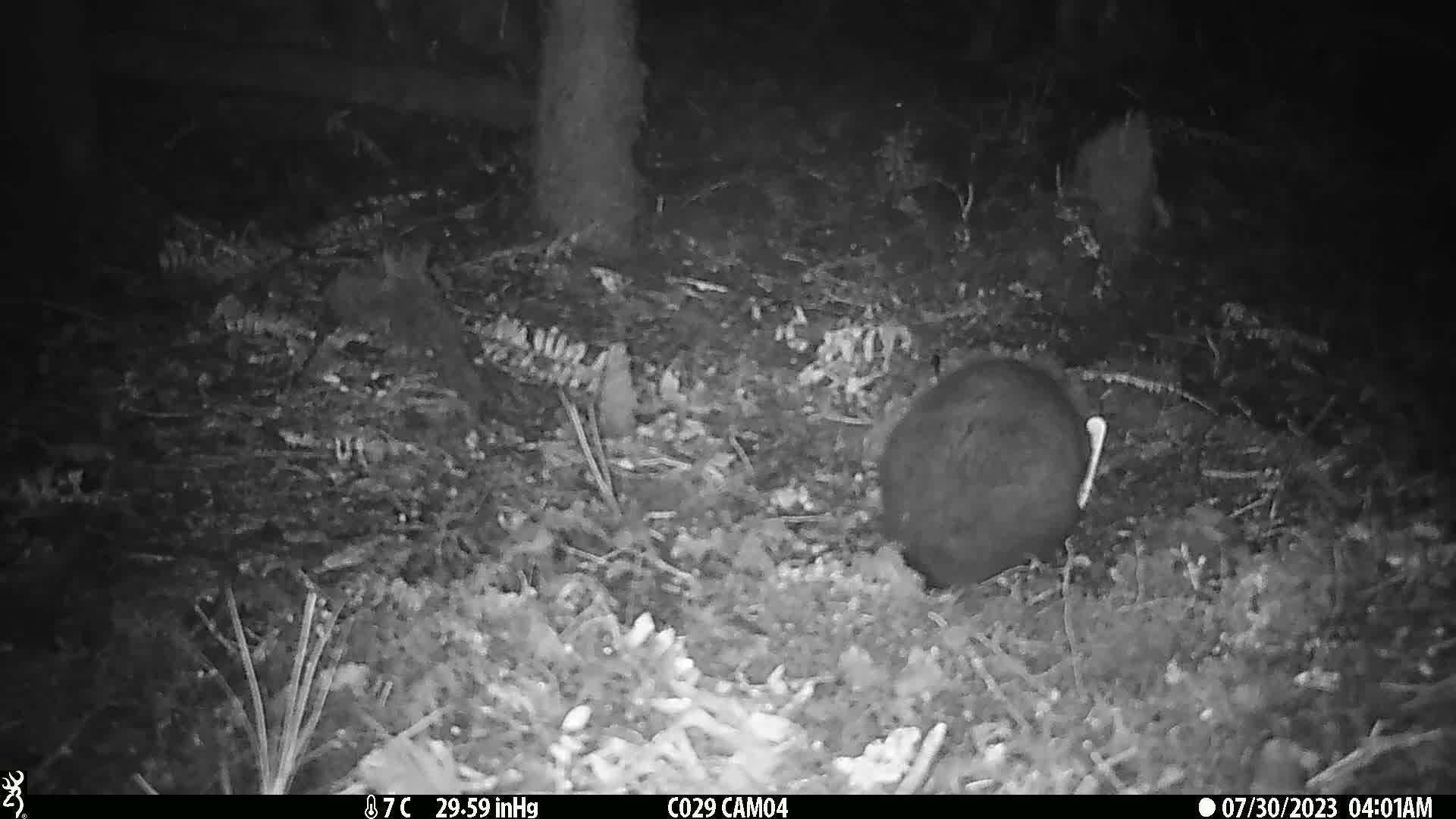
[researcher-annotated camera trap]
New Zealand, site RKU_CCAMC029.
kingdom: Animalia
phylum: Chordata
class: Mammalia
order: Diprotodontia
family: Phalangeridae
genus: Trichosurus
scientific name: Trichosurus vulpecula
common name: common brushtail possum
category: possum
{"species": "possum (common brushtail possum) (Trichosurus vulpecula)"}